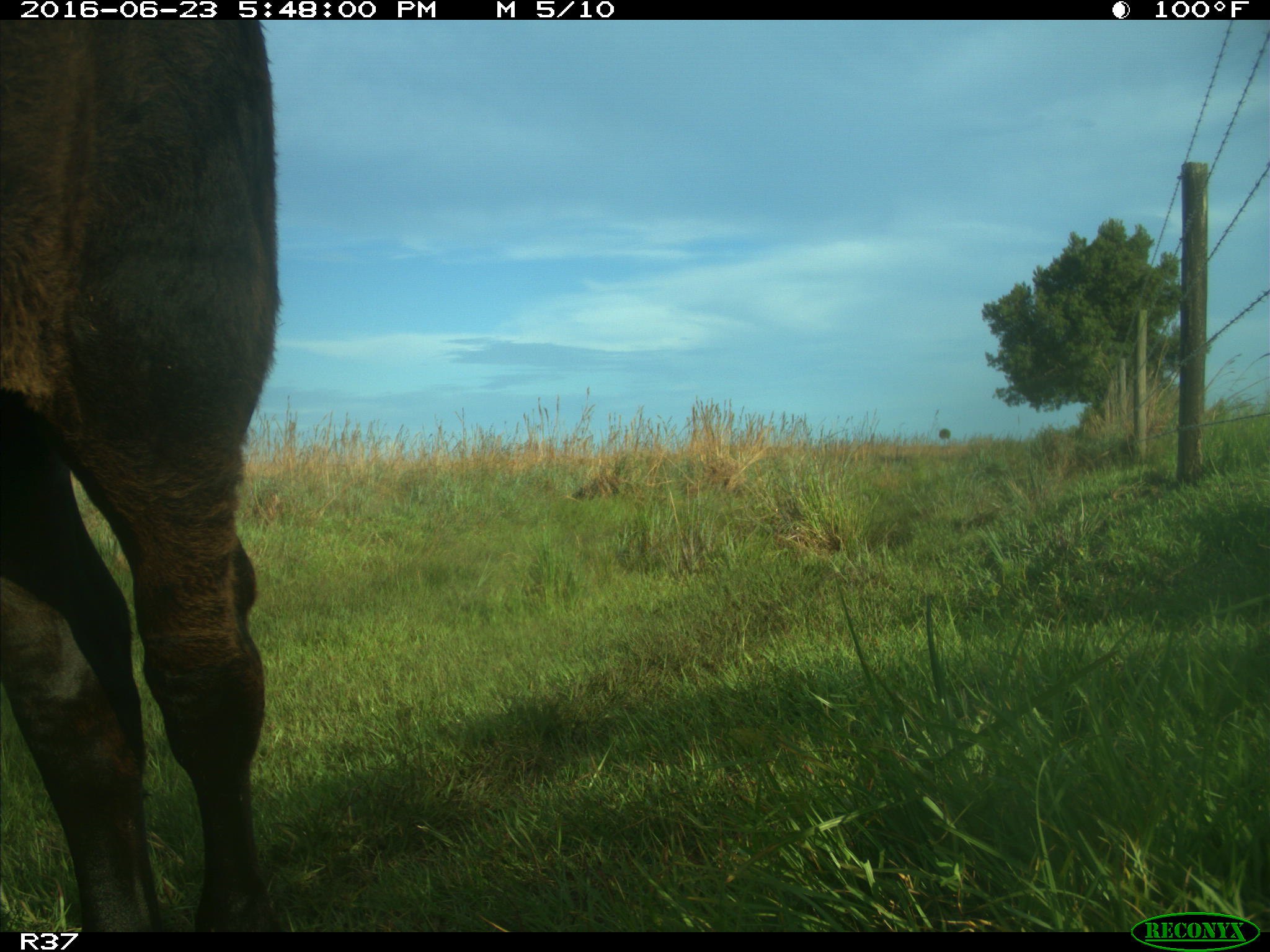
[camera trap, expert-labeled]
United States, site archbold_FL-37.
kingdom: Animalia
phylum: Chordata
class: Mammalia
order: Artiodactyla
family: Bovidae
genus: Bos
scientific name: Bos taurus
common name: domestic cow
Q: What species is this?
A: Bos taurus (domestic cow).